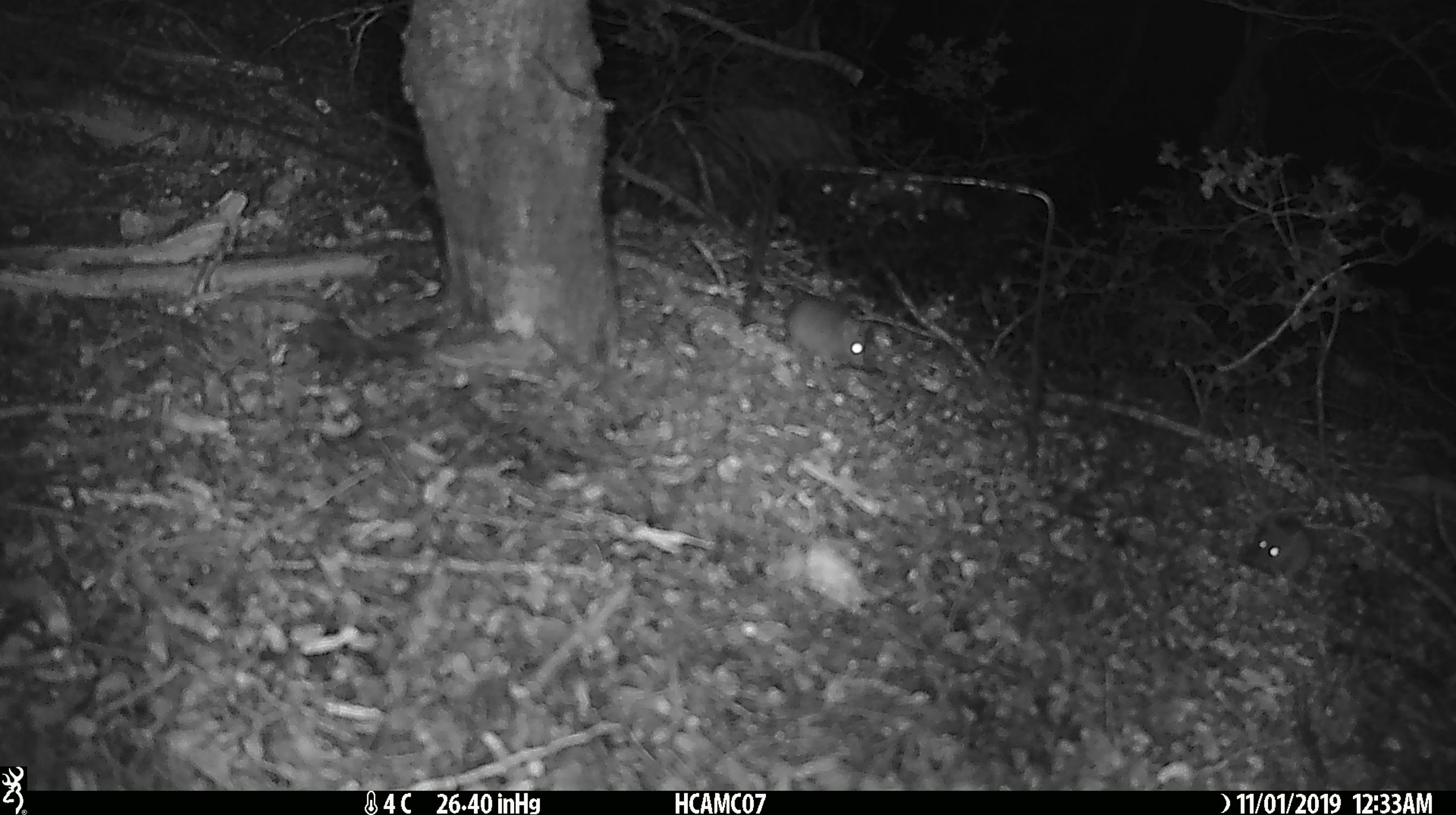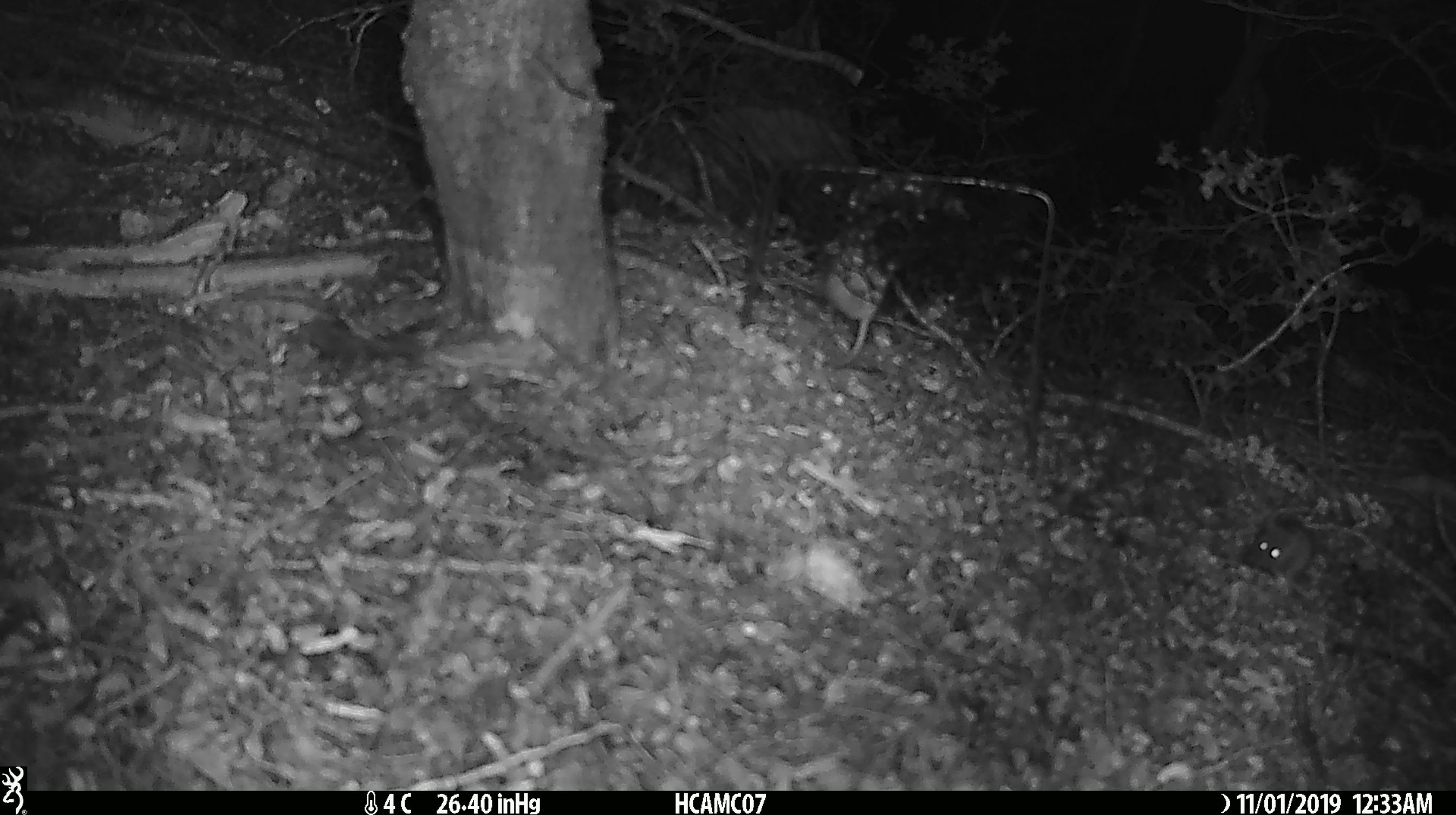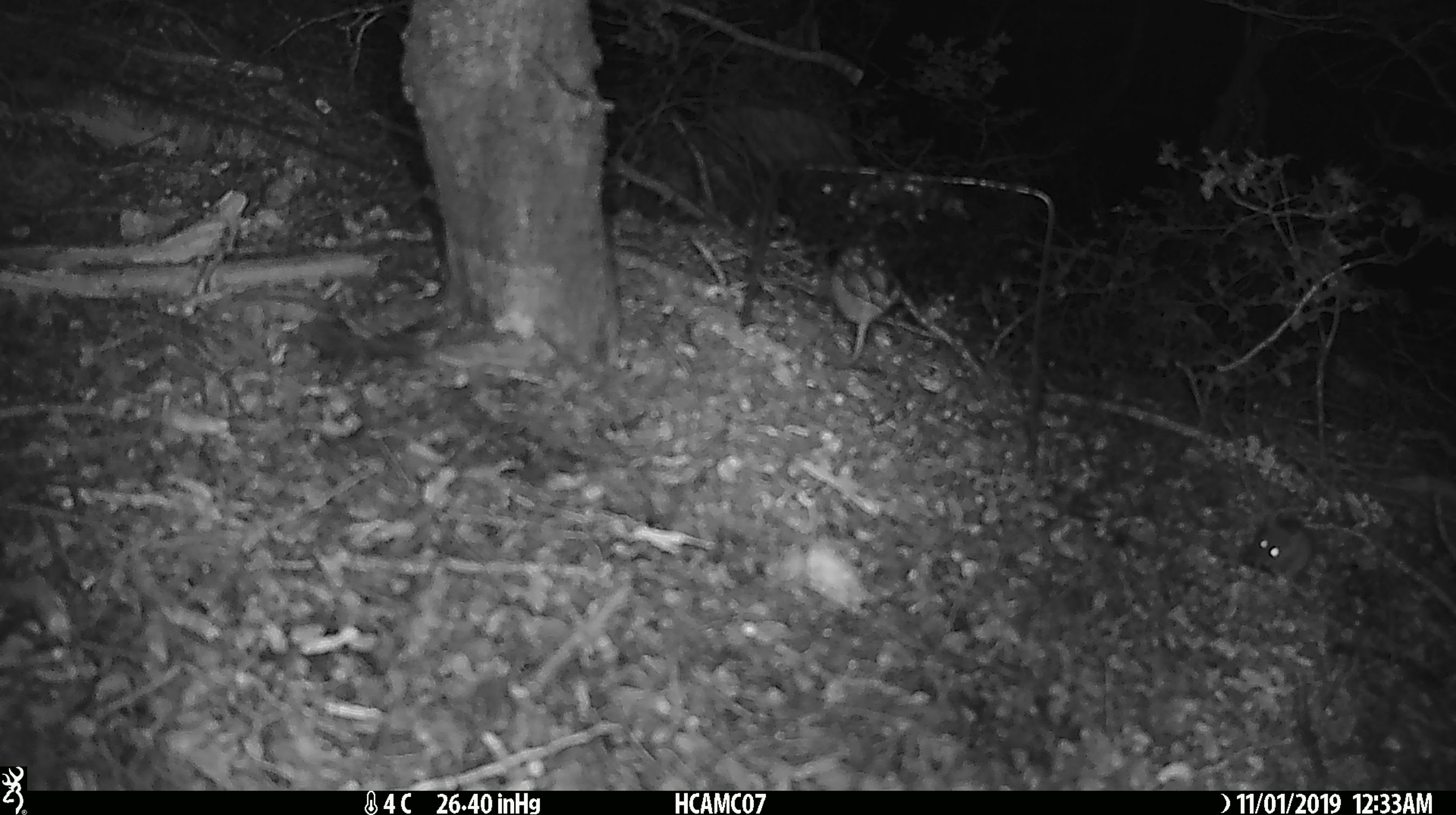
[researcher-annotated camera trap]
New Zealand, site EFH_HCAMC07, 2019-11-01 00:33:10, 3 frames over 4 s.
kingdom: Animalia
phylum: Chordata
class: Mammalia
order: Rodentia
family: Muridae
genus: Mus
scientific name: Mus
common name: mouse